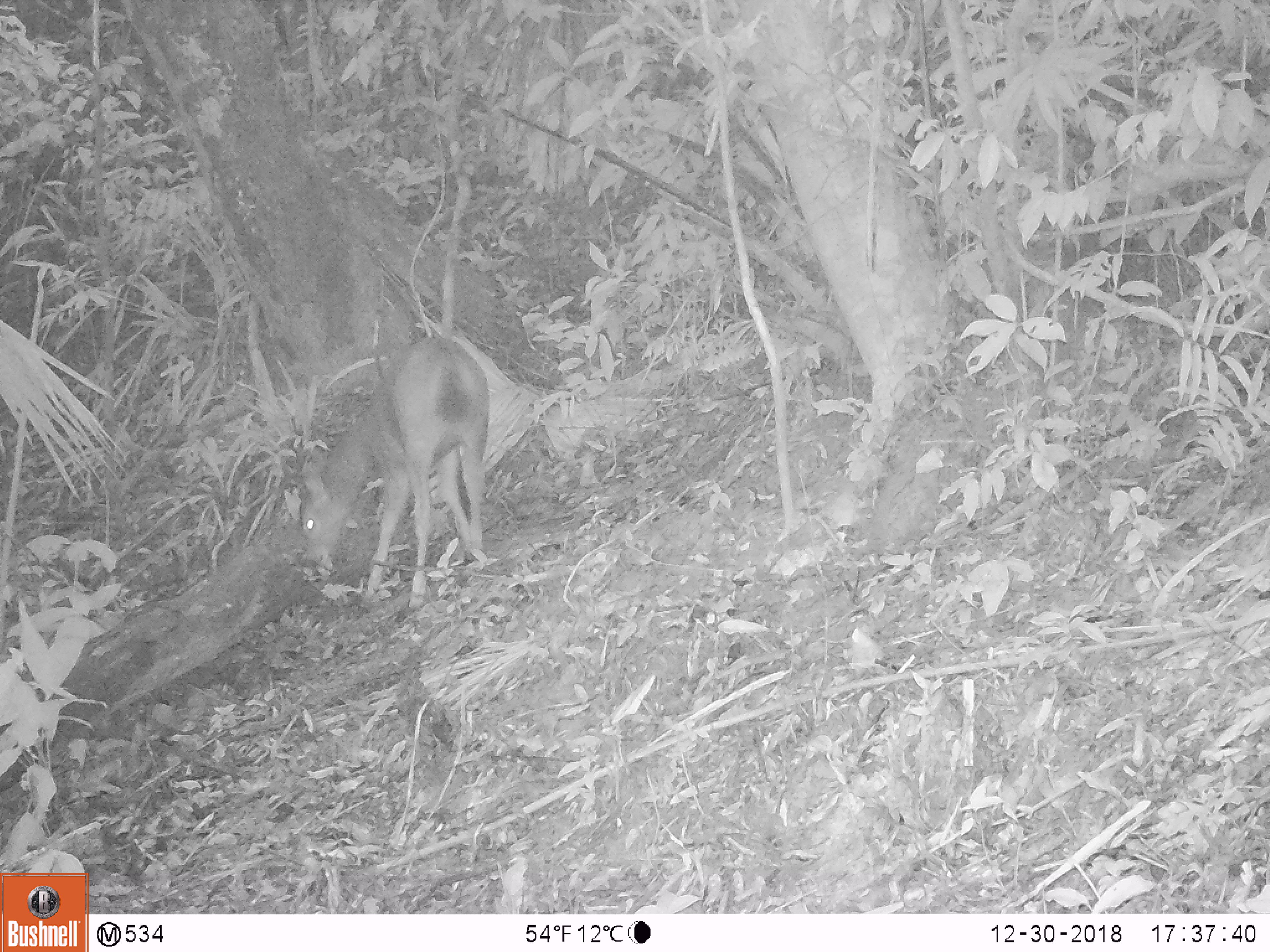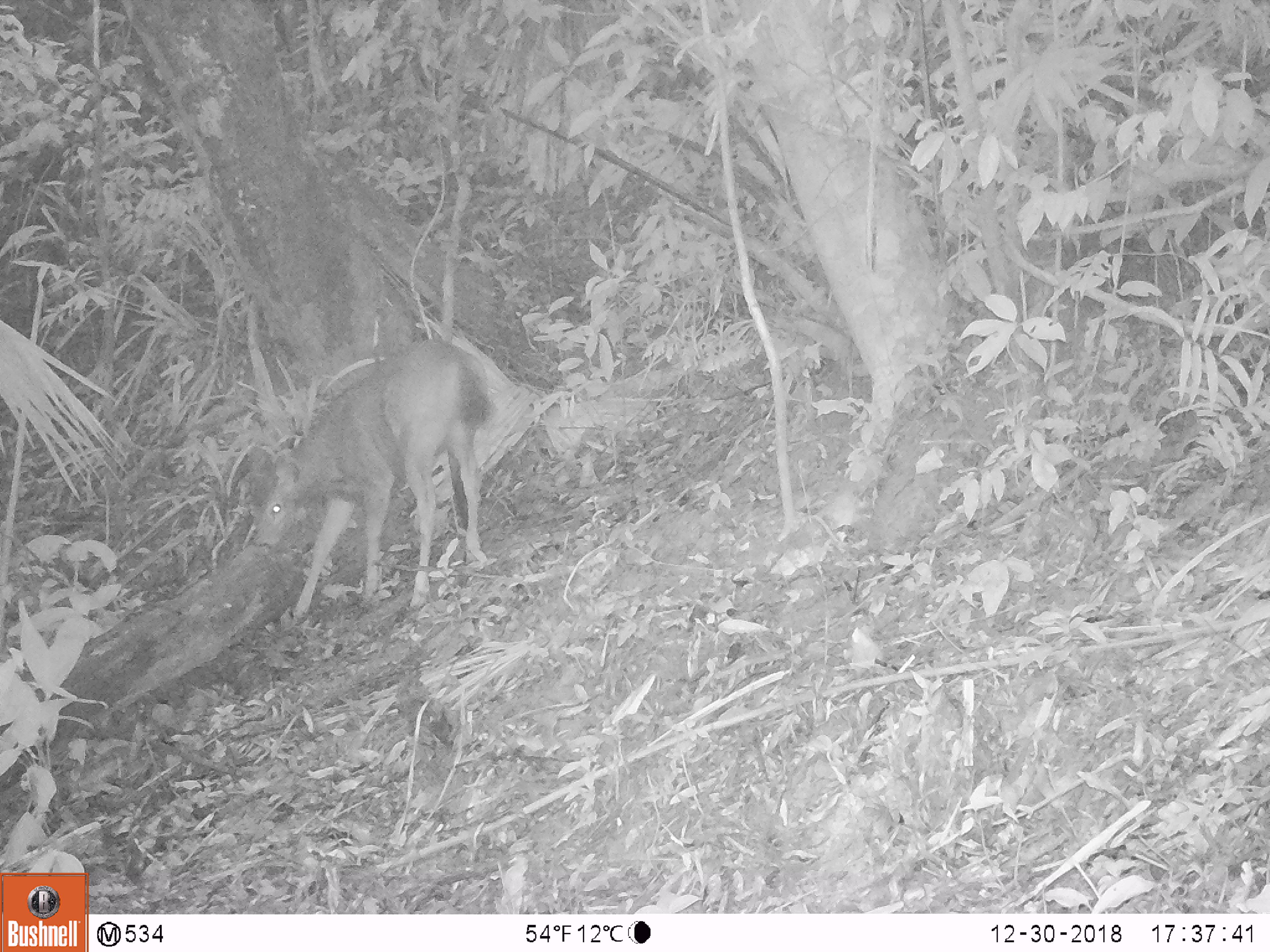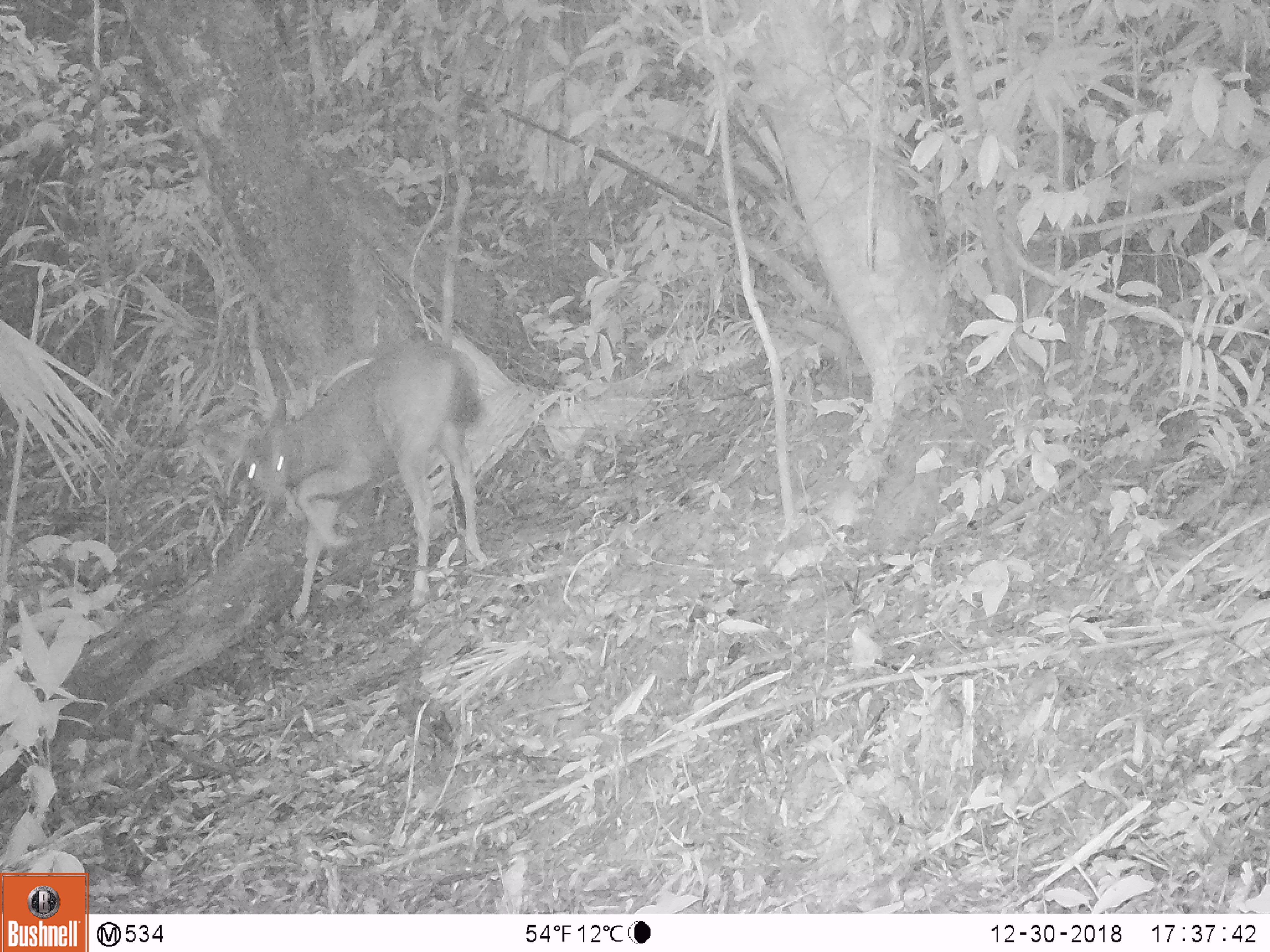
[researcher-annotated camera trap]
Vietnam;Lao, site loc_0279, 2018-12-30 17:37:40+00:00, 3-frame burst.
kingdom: Animalia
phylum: Chordata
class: Mammalia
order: Artiodactyla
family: Cervidae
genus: Rusa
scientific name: Rusa unicolor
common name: sambar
Sambar (Rusa unicolor). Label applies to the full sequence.